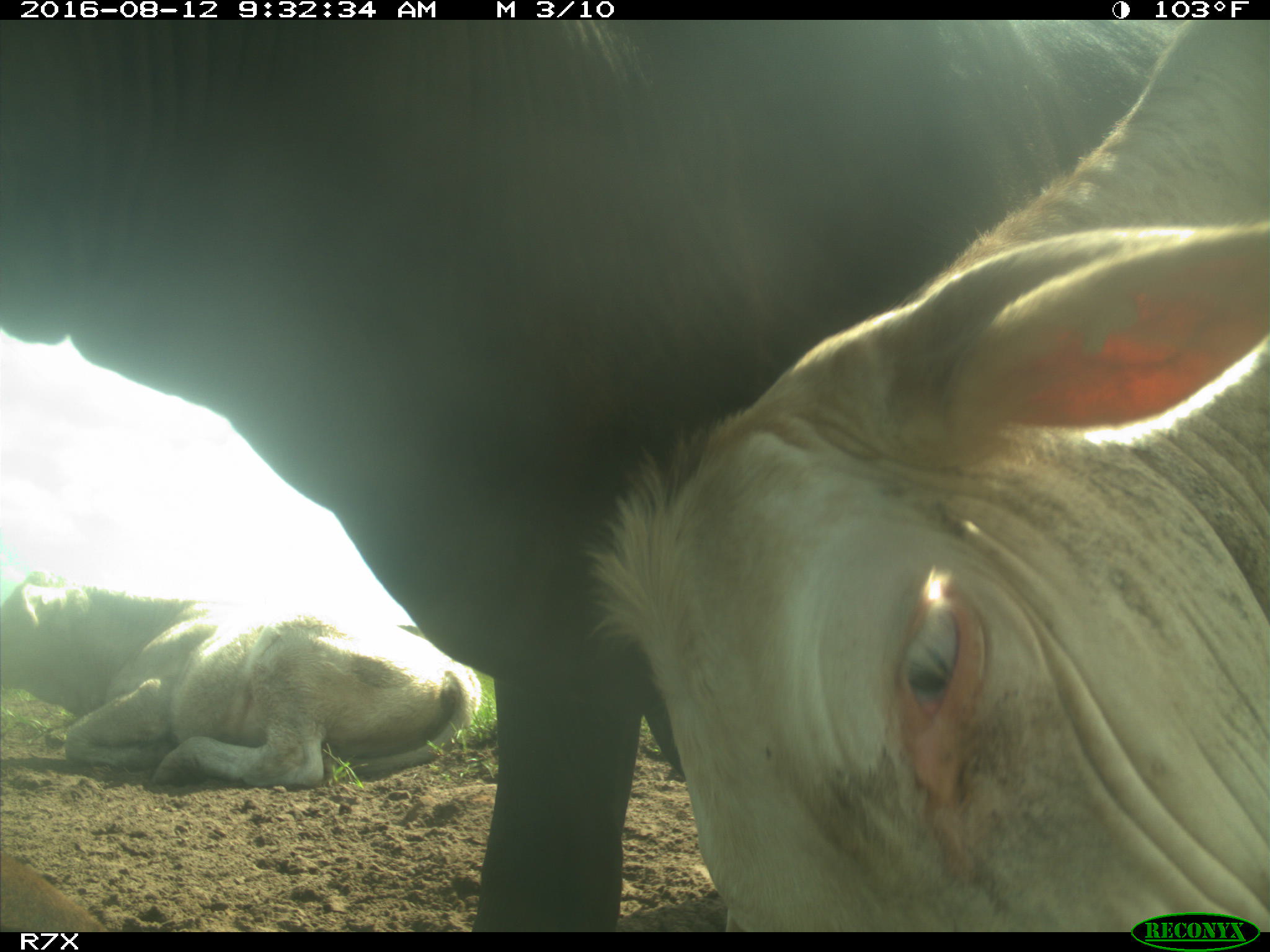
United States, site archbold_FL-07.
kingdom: Animalia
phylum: Chordata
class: Mammalia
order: Artiodactyla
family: Bovidae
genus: Bos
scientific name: Bos taurus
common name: domestic cow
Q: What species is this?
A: Bos taurus (domestic cow).